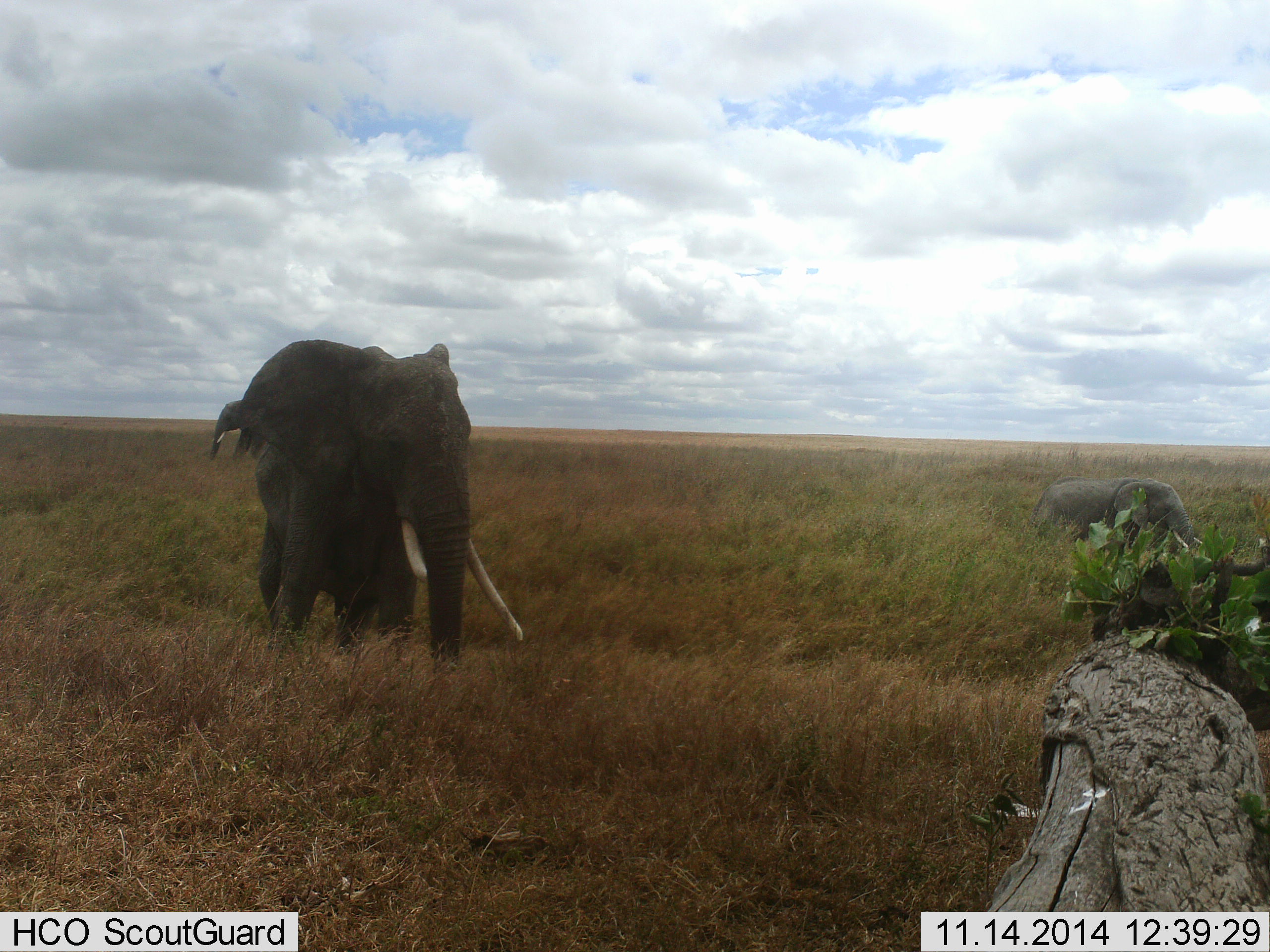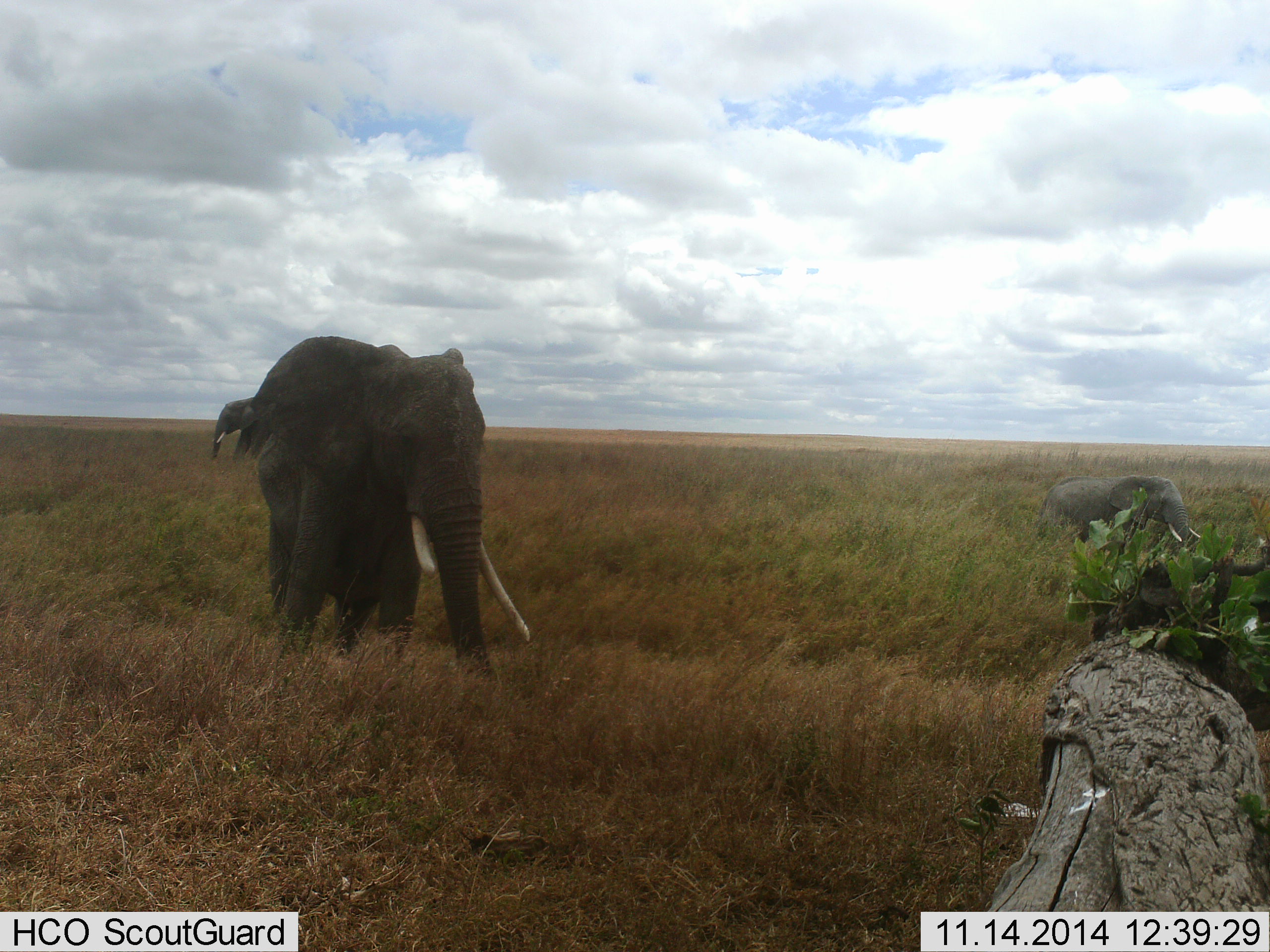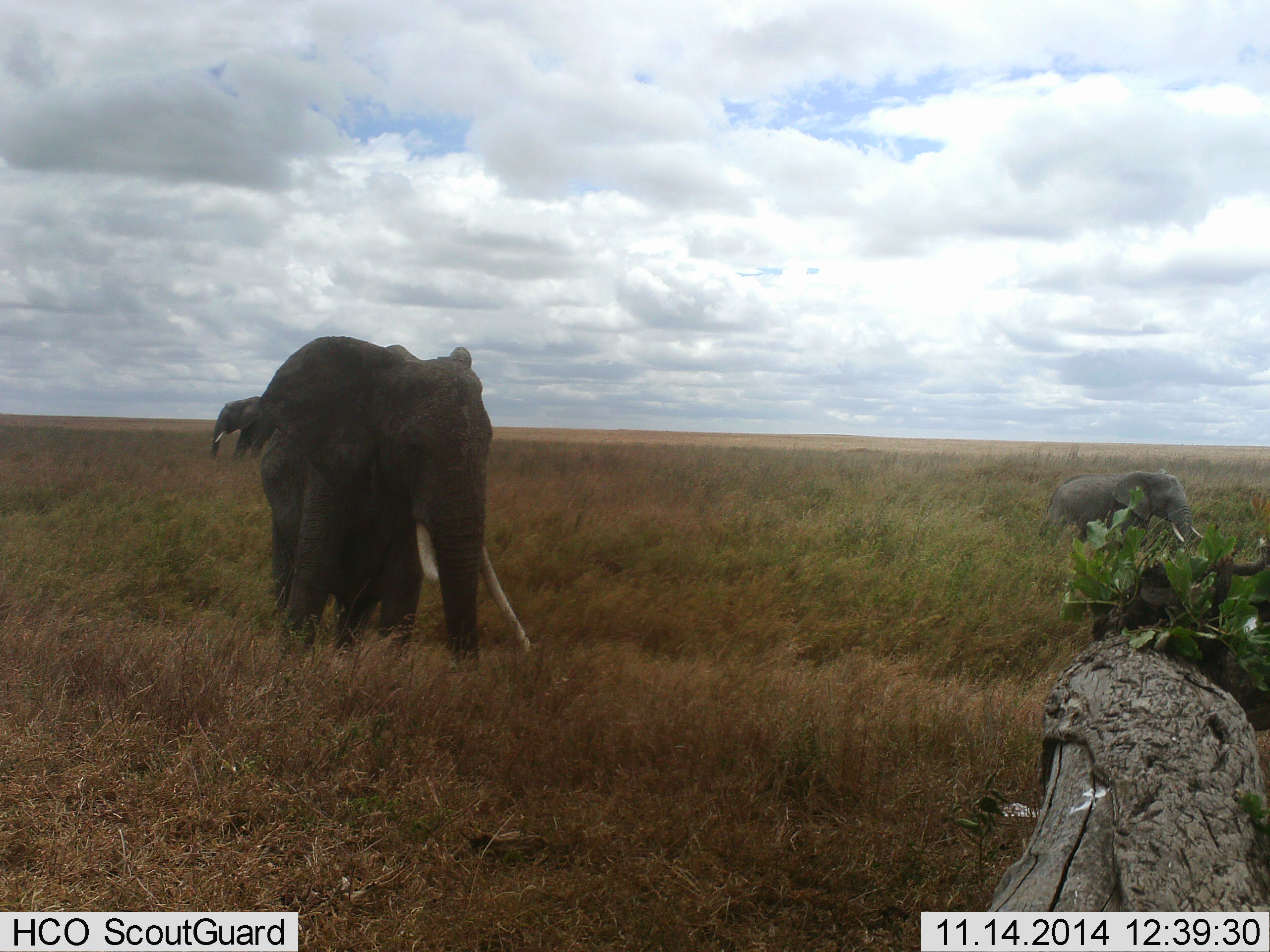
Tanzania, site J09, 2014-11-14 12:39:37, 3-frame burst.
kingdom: Animalia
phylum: Chordata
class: Mammalia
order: Proboscidea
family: Elephantidae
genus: Loxodonta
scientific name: Loxodonta africana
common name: african bush elephant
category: elephant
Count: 3.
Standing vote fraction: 80%.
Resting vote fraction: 10%.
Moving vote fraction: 30%.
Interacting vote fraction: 0%.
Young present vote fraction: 30%.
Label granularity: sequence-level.